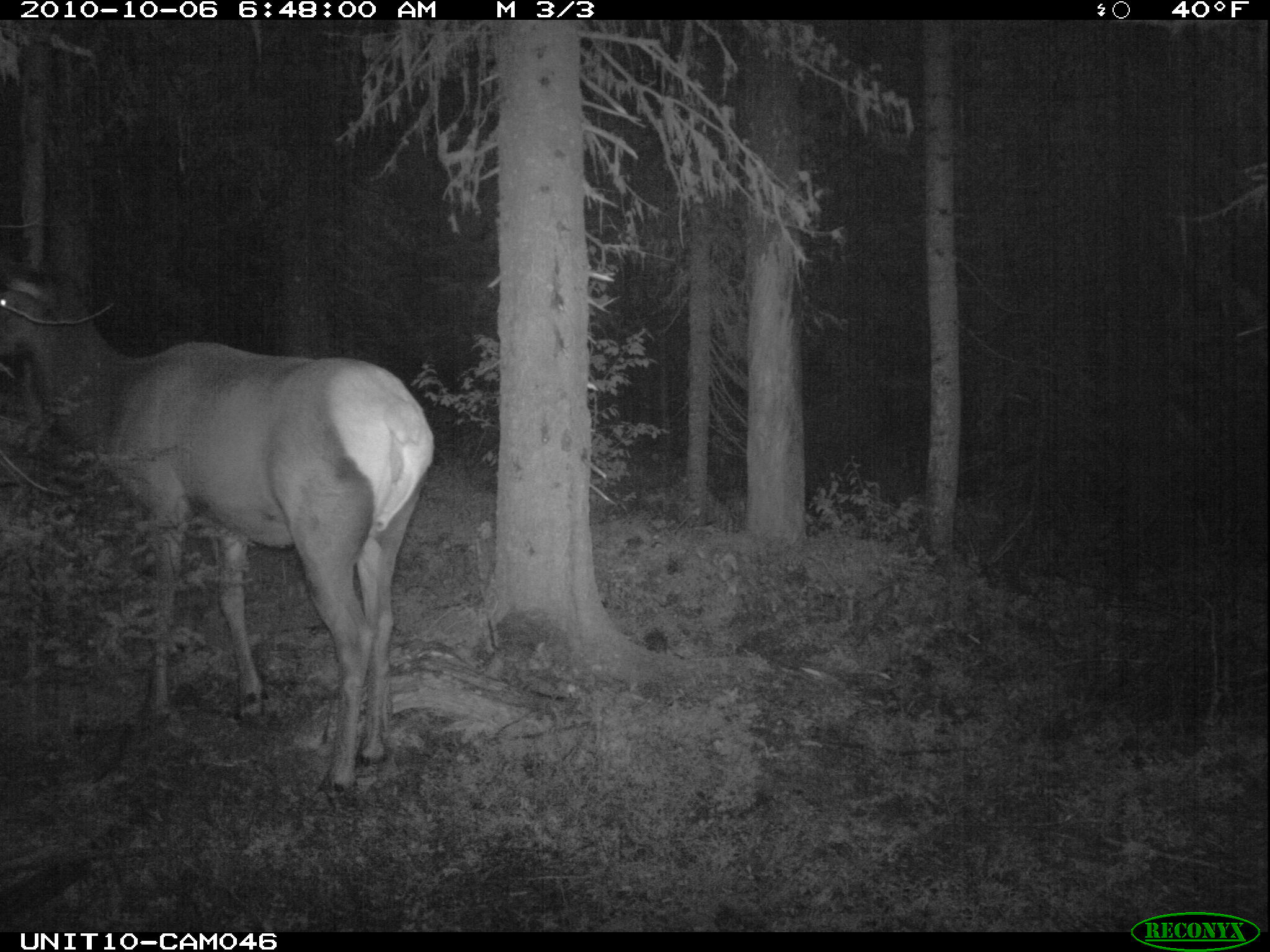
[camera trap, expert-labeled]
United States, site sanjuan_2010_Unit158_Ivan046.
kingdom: Animalia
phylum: Chordata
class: Mammalia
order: Artiodactyla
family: Cervidae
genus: Cervus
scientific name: Cervus elaphus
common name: red deer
Cervus elaphus (red deer).